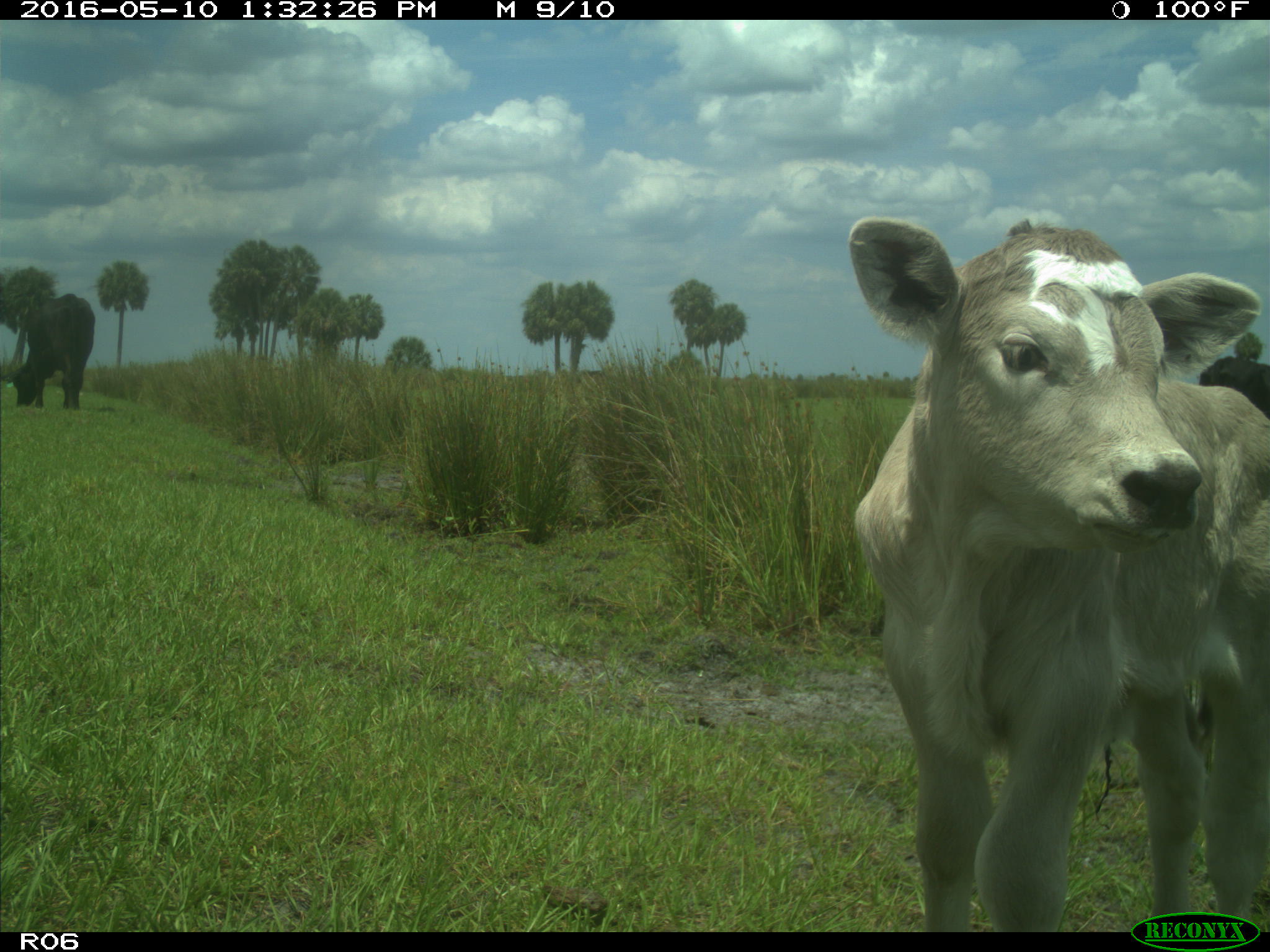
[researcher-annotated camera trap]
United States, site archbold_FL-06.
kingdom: Animalia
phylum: Chordata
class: Mammalia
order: Artiodactyla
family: Bovidae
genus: Bos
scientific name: Bos taurus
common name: domestic cow